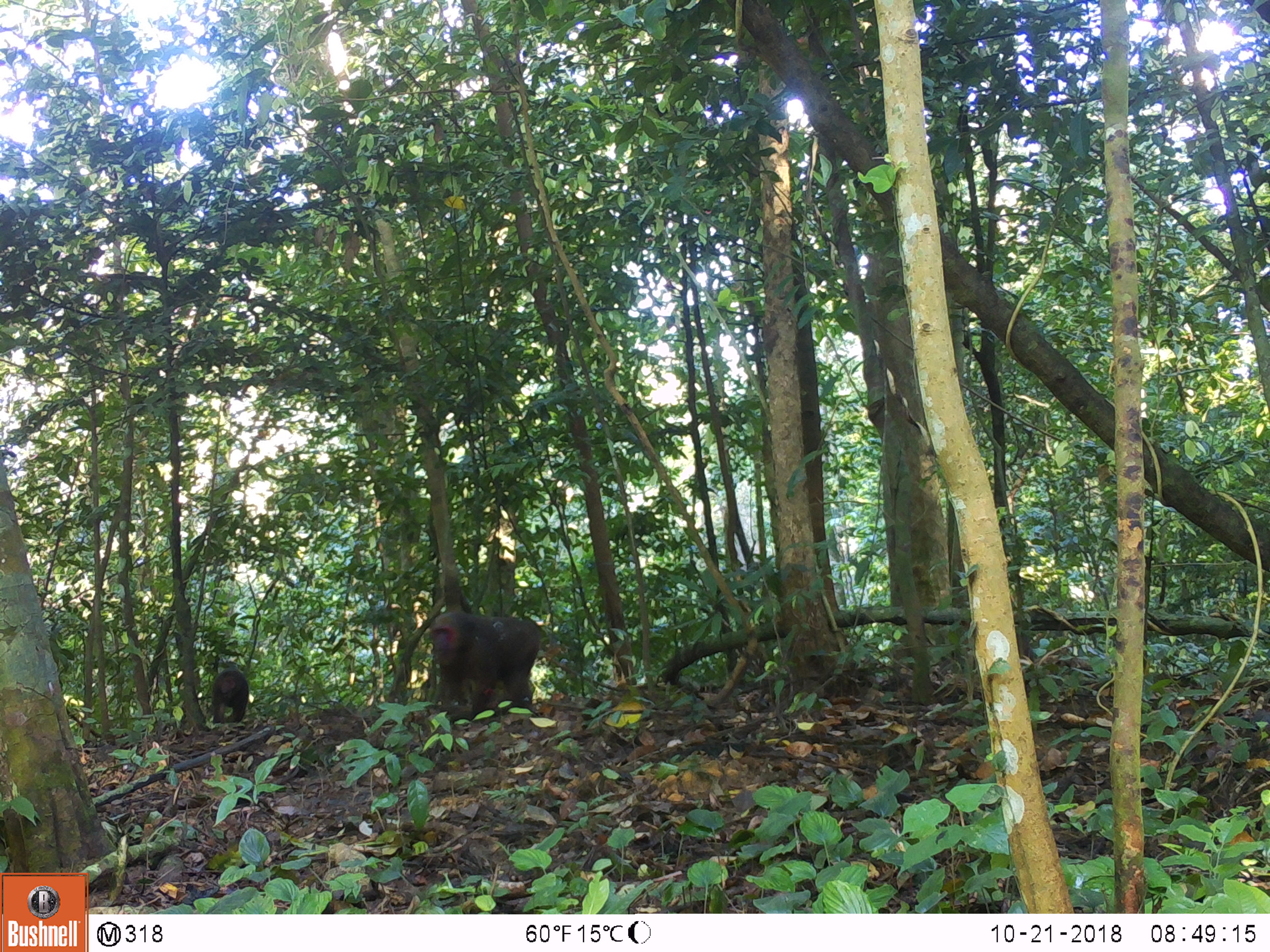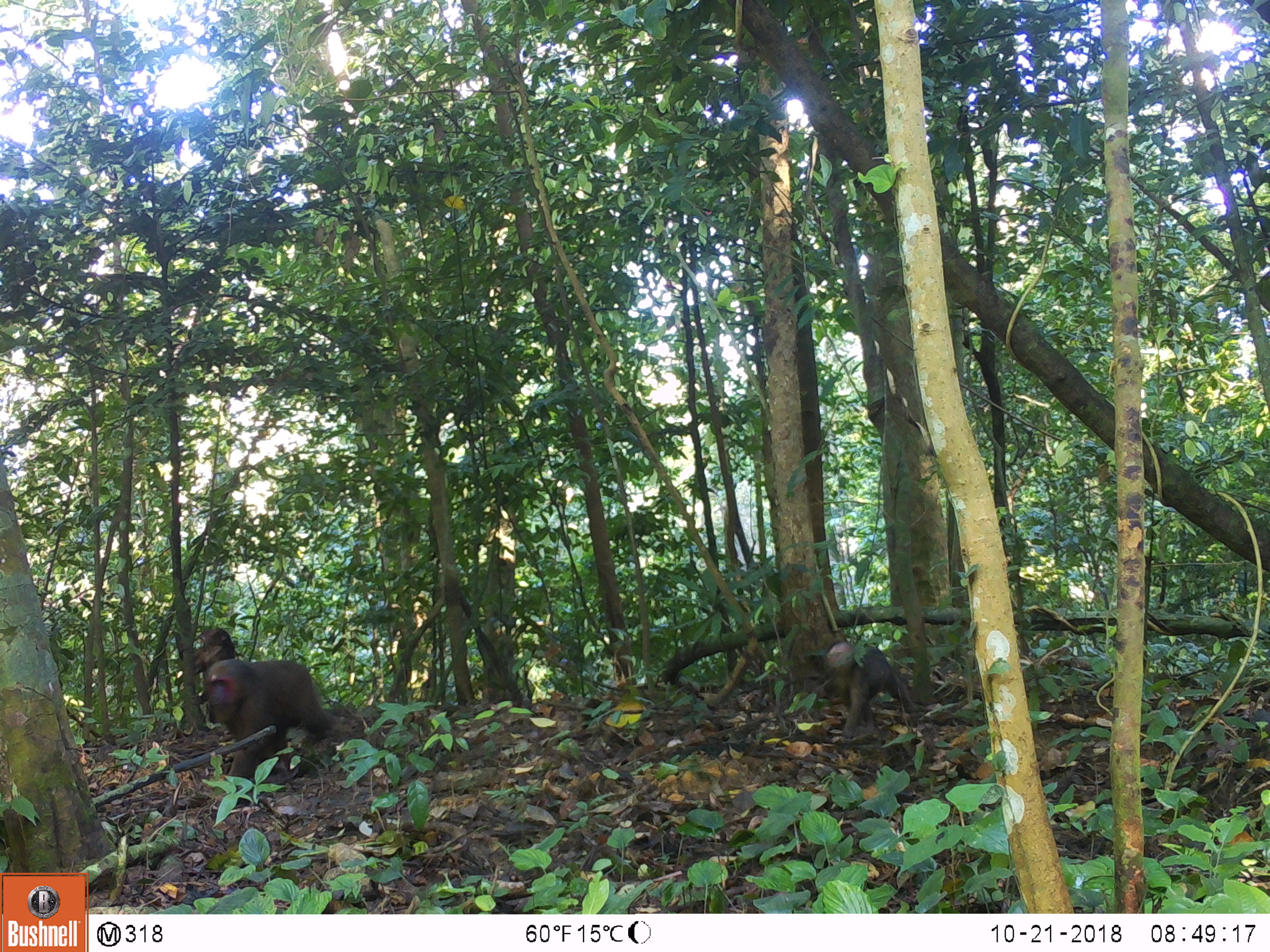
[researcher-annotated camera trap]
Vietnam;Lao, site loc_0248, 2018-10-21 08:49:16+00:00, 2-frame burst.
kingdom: Animalia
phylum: Chordata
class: Mammalia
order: Primates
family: Cercopithecidae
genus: Macaca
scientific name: Macaca arctoides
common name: stump-tailed macaque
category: stump tailed macaque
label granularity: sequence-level